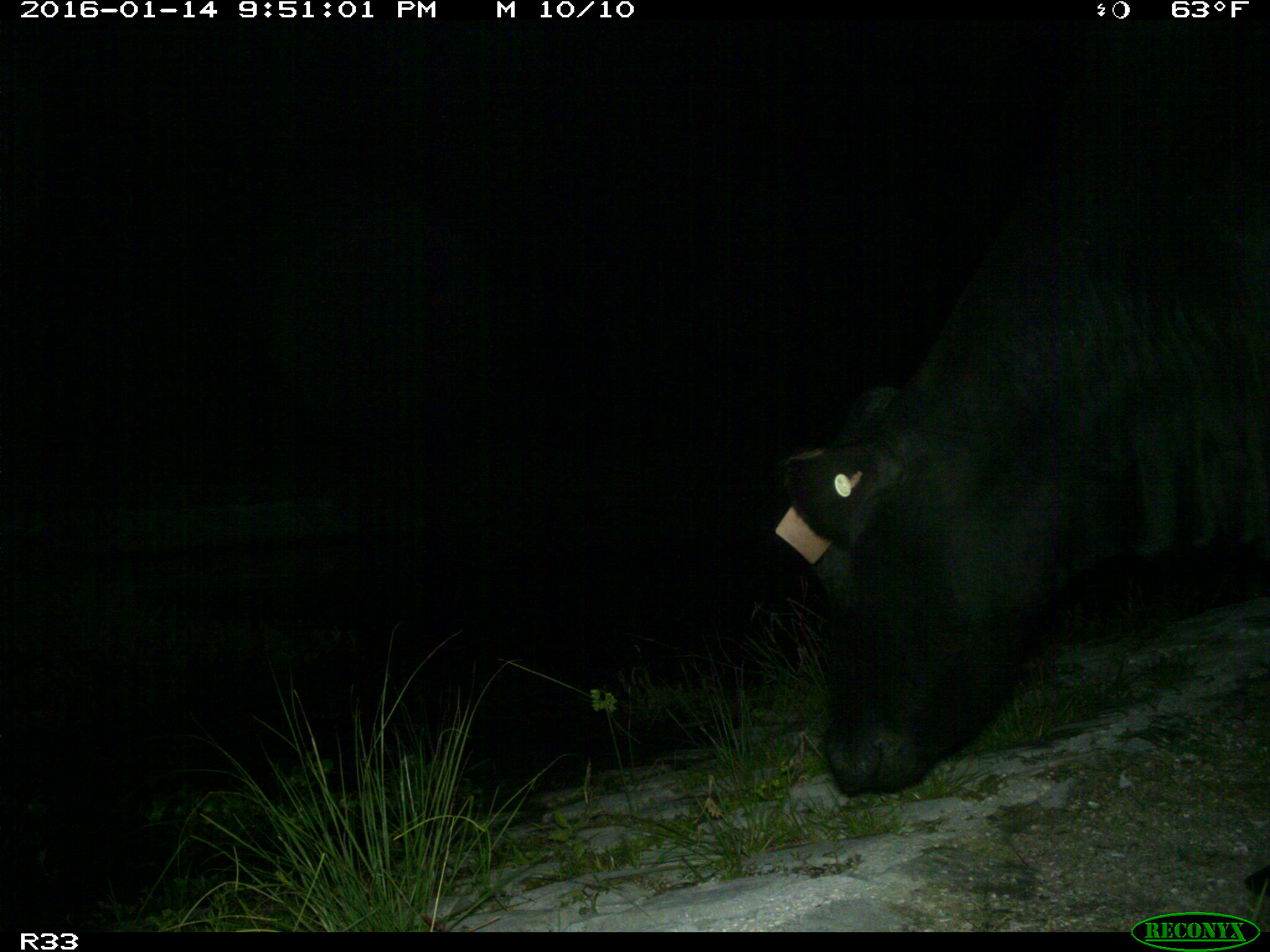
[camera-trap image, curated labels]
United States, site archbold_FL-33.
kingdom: Animalia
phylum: Chordata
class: Mammalia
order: Artiodactyla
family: Bovidae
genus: Bos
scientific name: Bos taurus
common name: domestic cow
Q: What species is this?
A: Bos taurus (domestic cow).